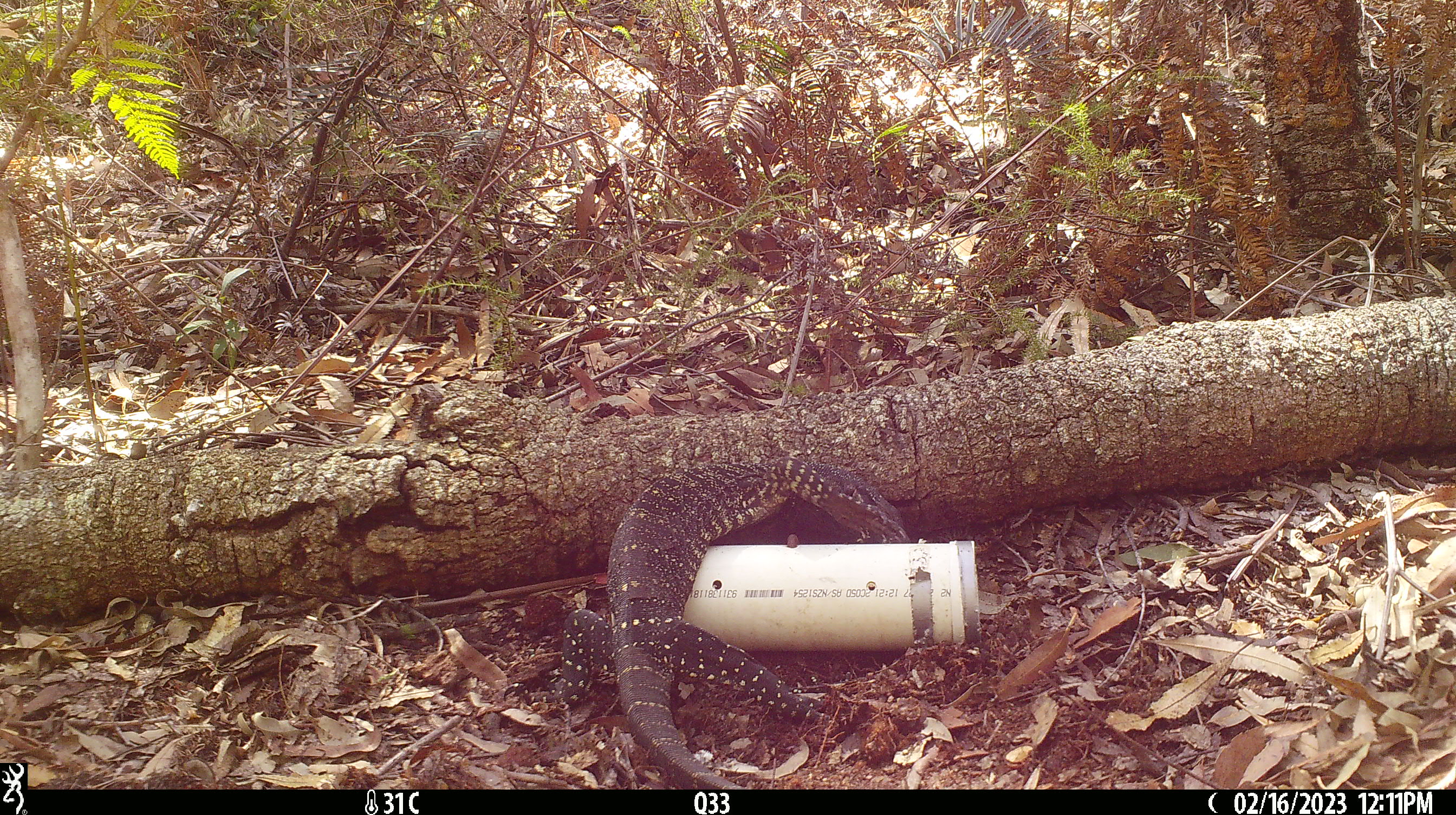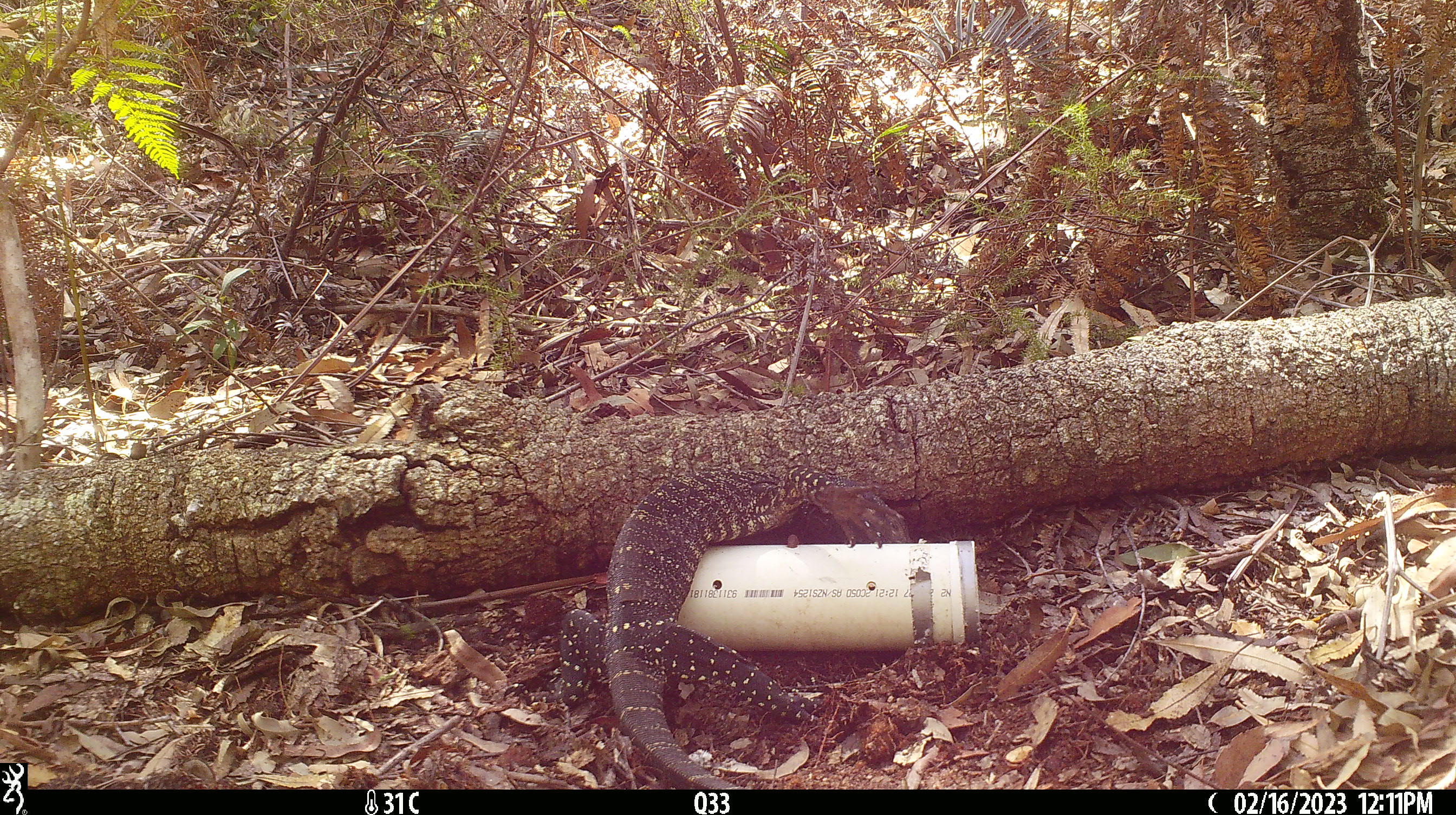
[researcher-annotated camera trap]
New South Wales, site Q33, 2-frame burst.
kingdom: Animalia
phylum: Chordata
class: Reptilia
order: Squamata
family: Varanidae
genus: Varanus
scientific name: Varanus varius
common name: lace monitor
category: goanna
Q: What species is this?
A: Goanna (lace monitor) (Varanus varius).